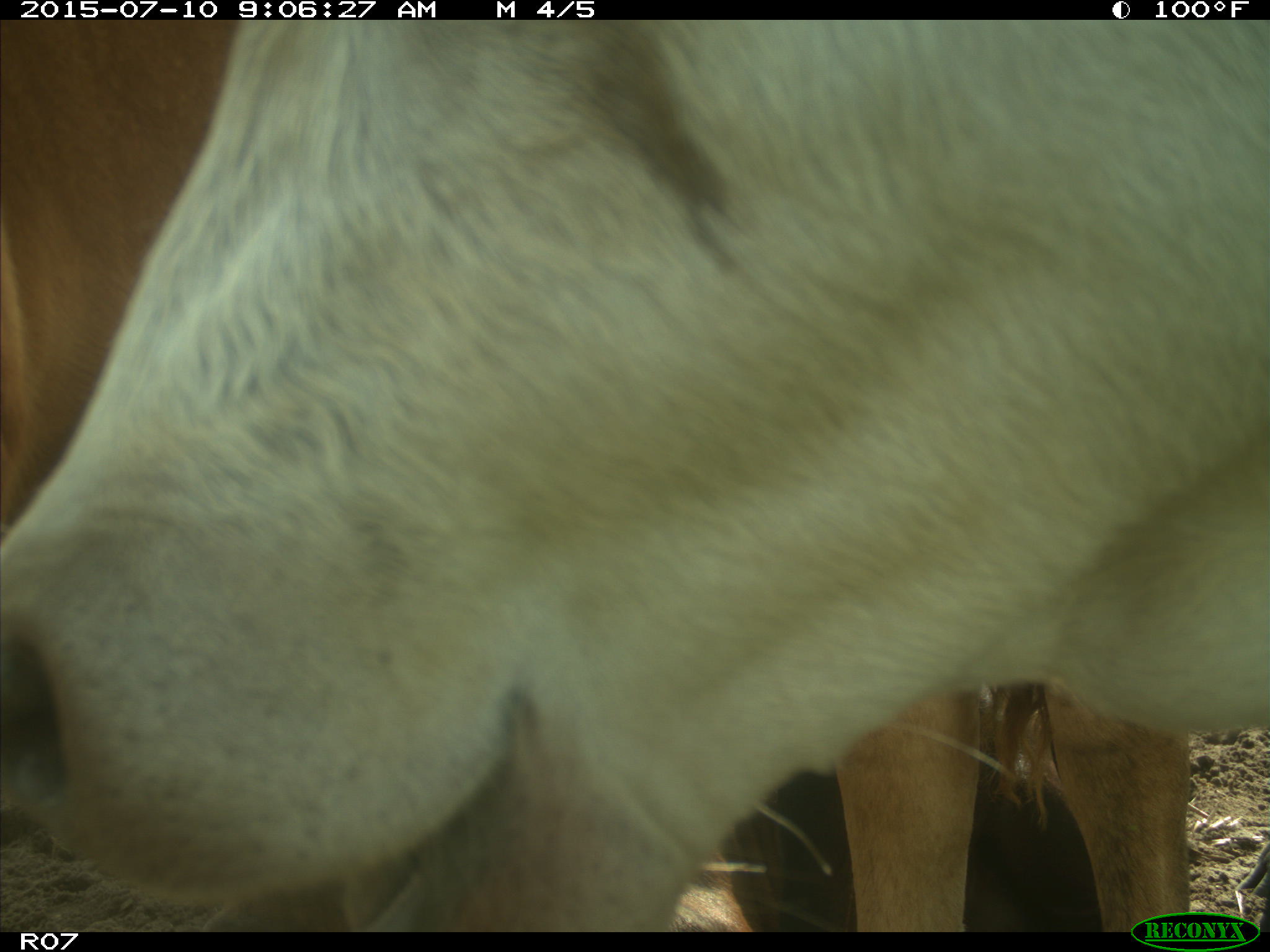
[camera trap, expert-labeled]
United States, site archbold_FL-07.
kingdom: Animalia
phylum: Chordata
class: Mammalia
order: Artiodactyla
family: Bovidae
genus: Bos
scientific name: Bos taurus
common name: domestic cow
Bos taurus (domestic cow).